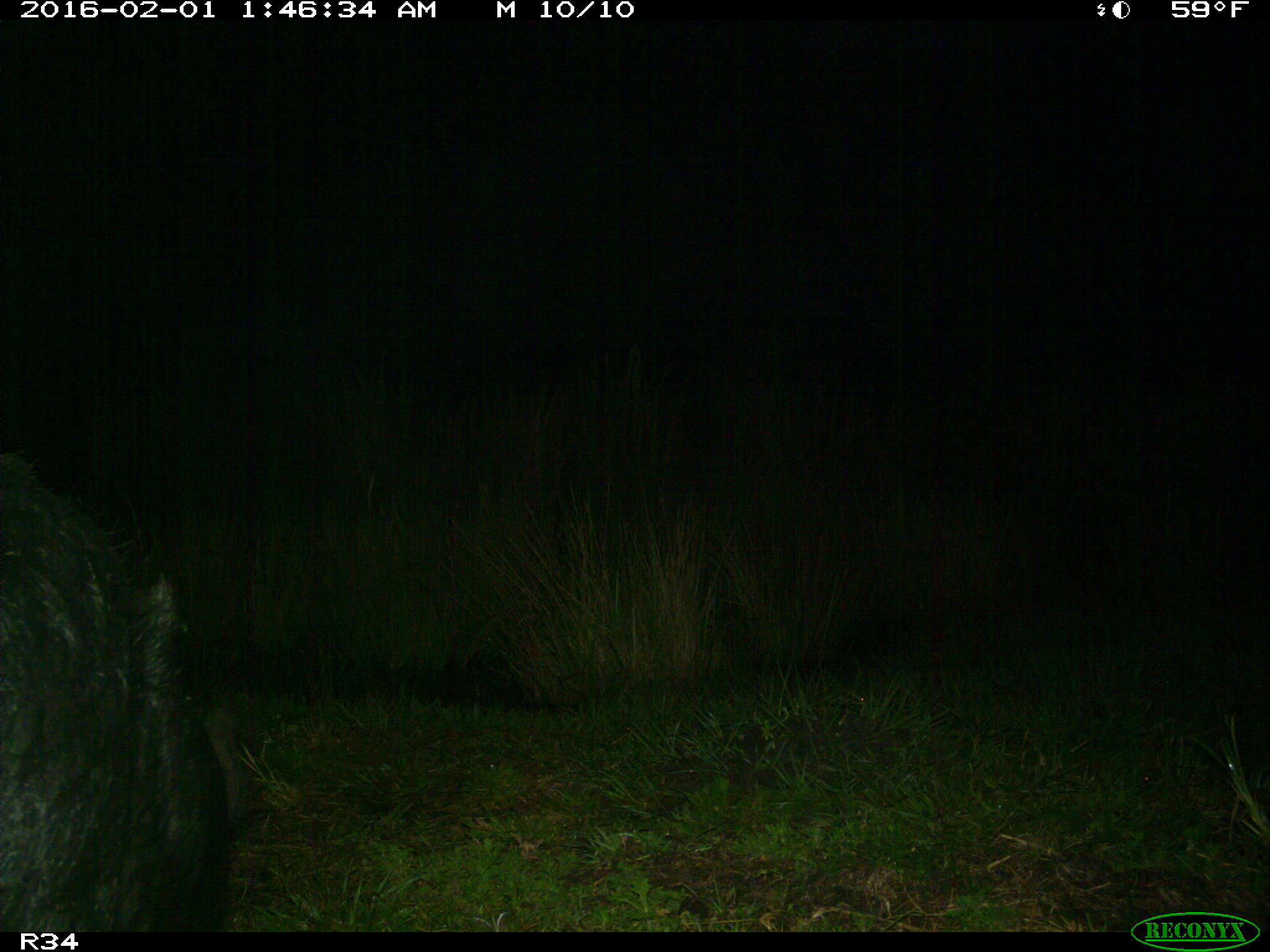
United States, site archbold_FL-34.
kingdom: Animalia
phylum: Chordata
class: Mammalia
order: Artiodactyla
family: Suidae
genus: Sus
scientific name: Sus scrofa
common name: wild boar